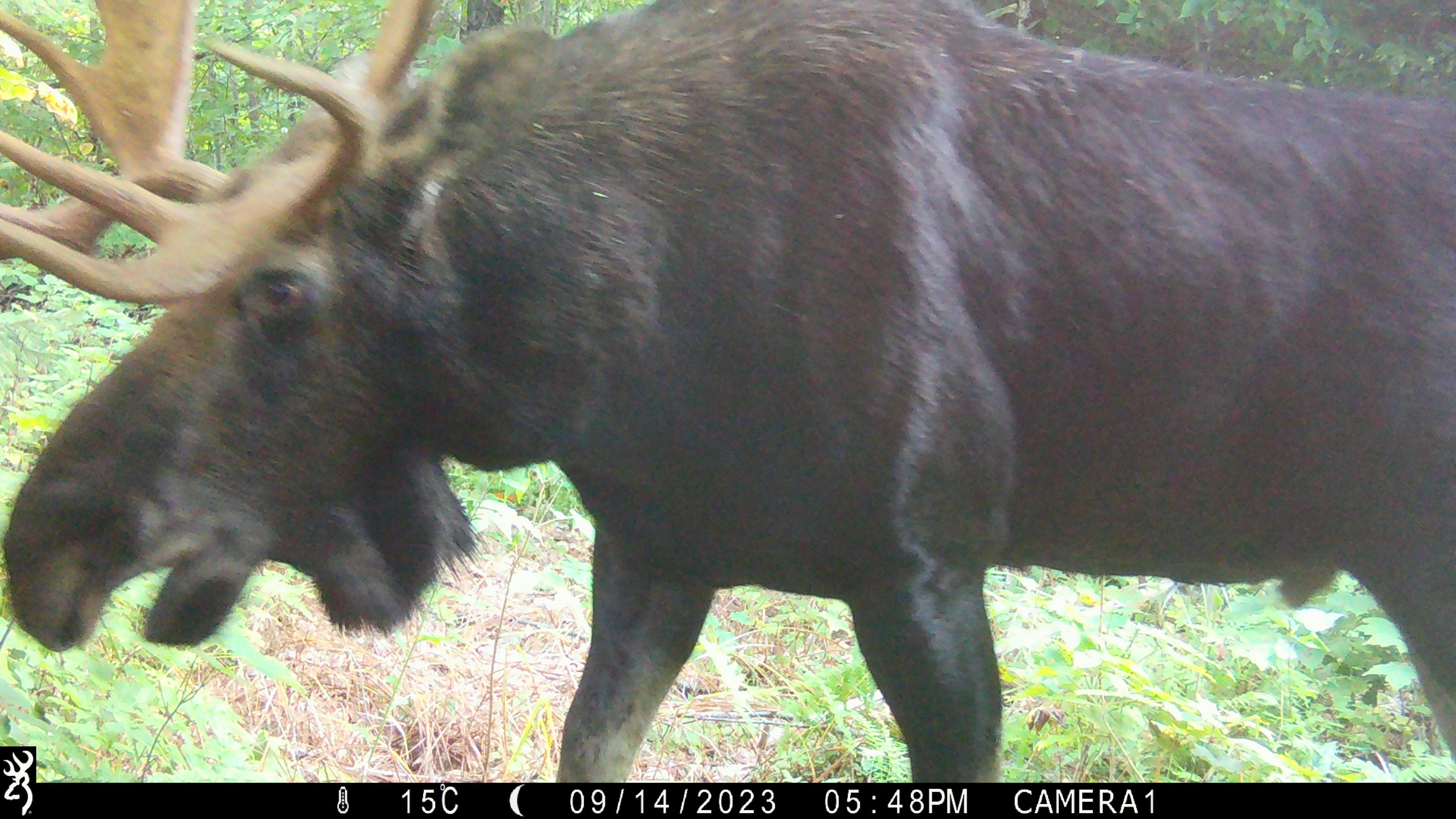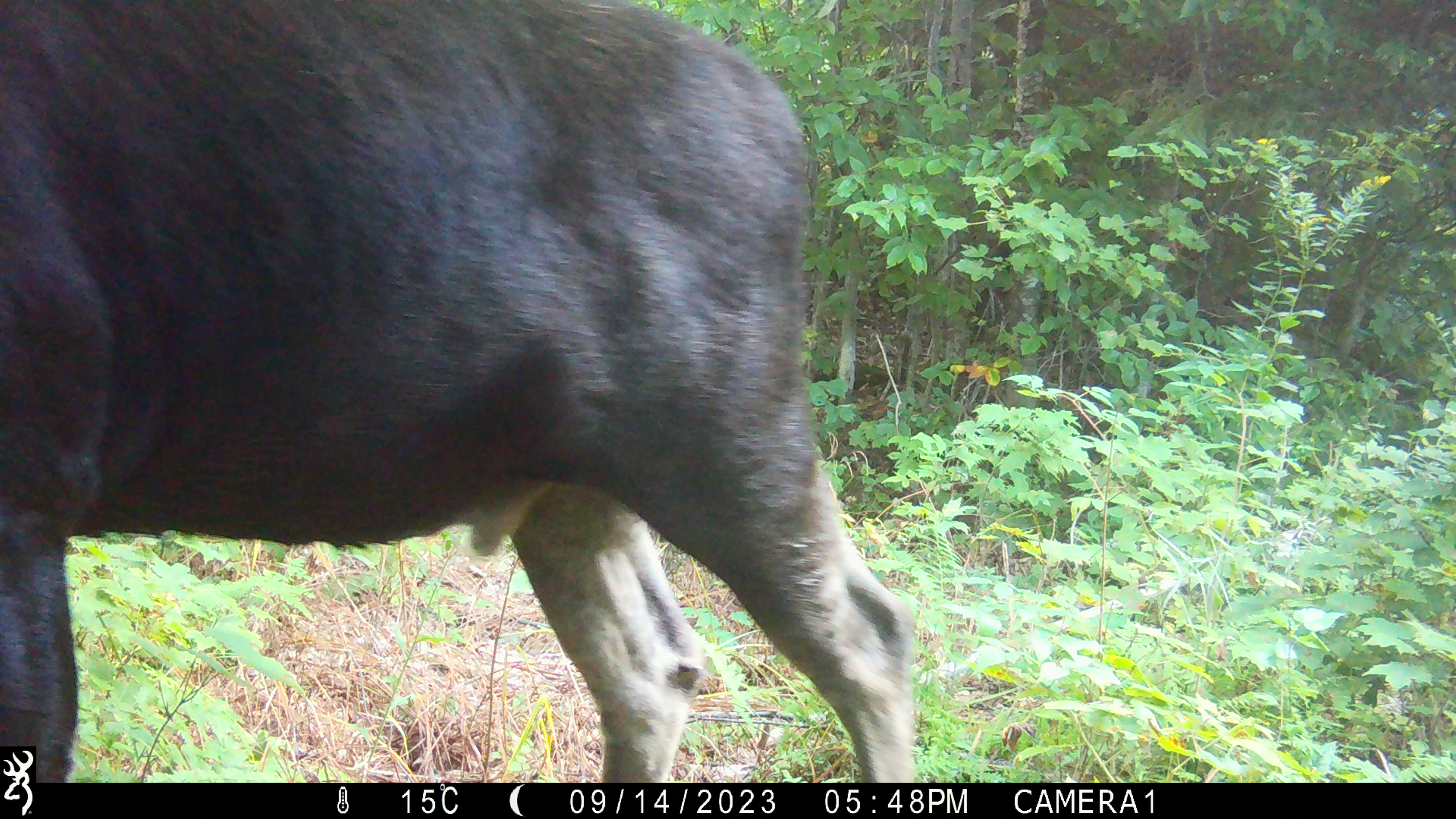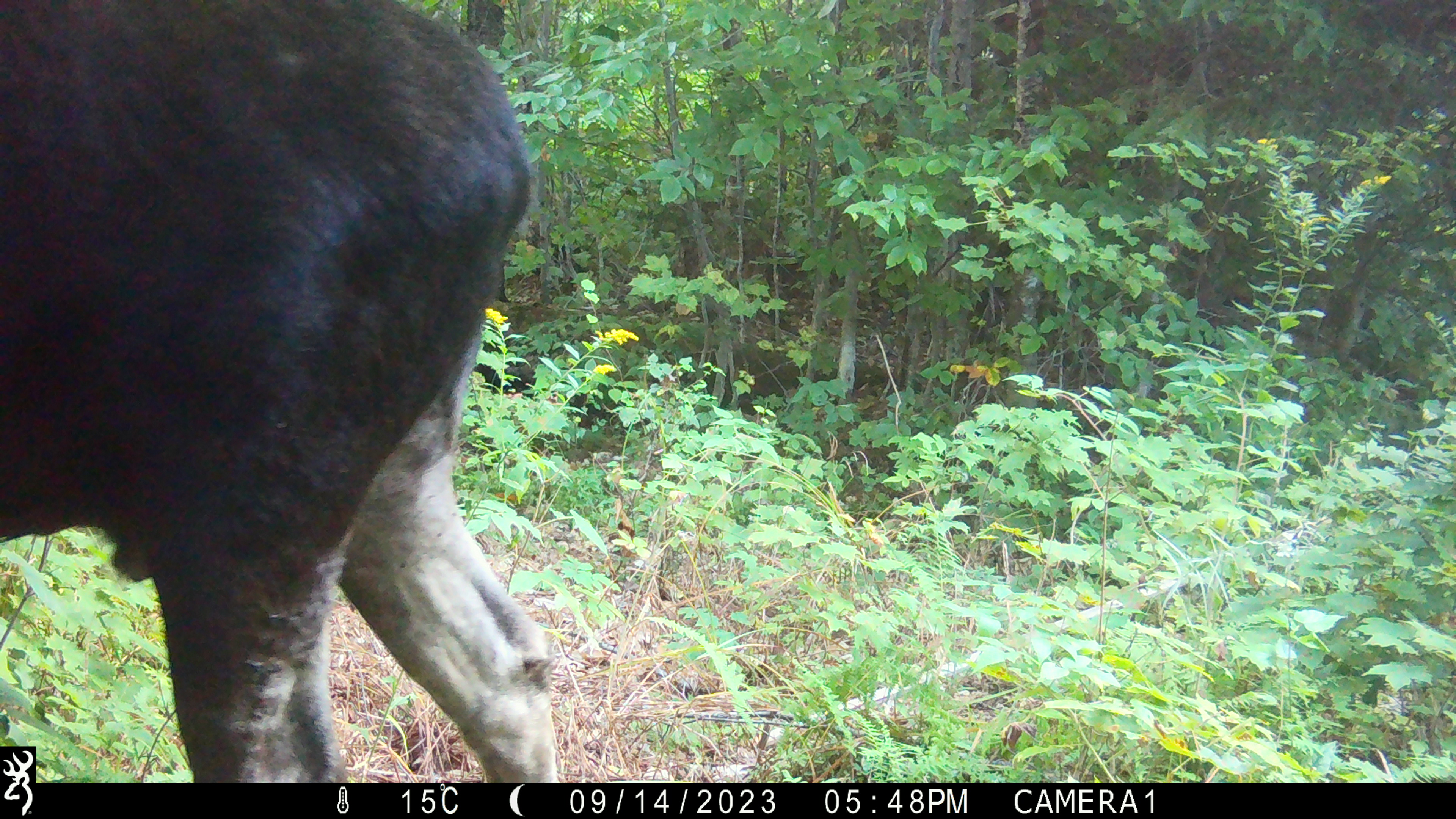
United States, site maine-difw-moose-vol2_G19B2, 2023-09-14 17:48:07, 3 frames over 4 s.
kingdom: Animalia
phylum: Chordata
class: Mammalia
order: Artiodactyla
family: Cervidae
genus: Alces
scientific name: Alces alces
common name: moose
Moose (Alces alces).